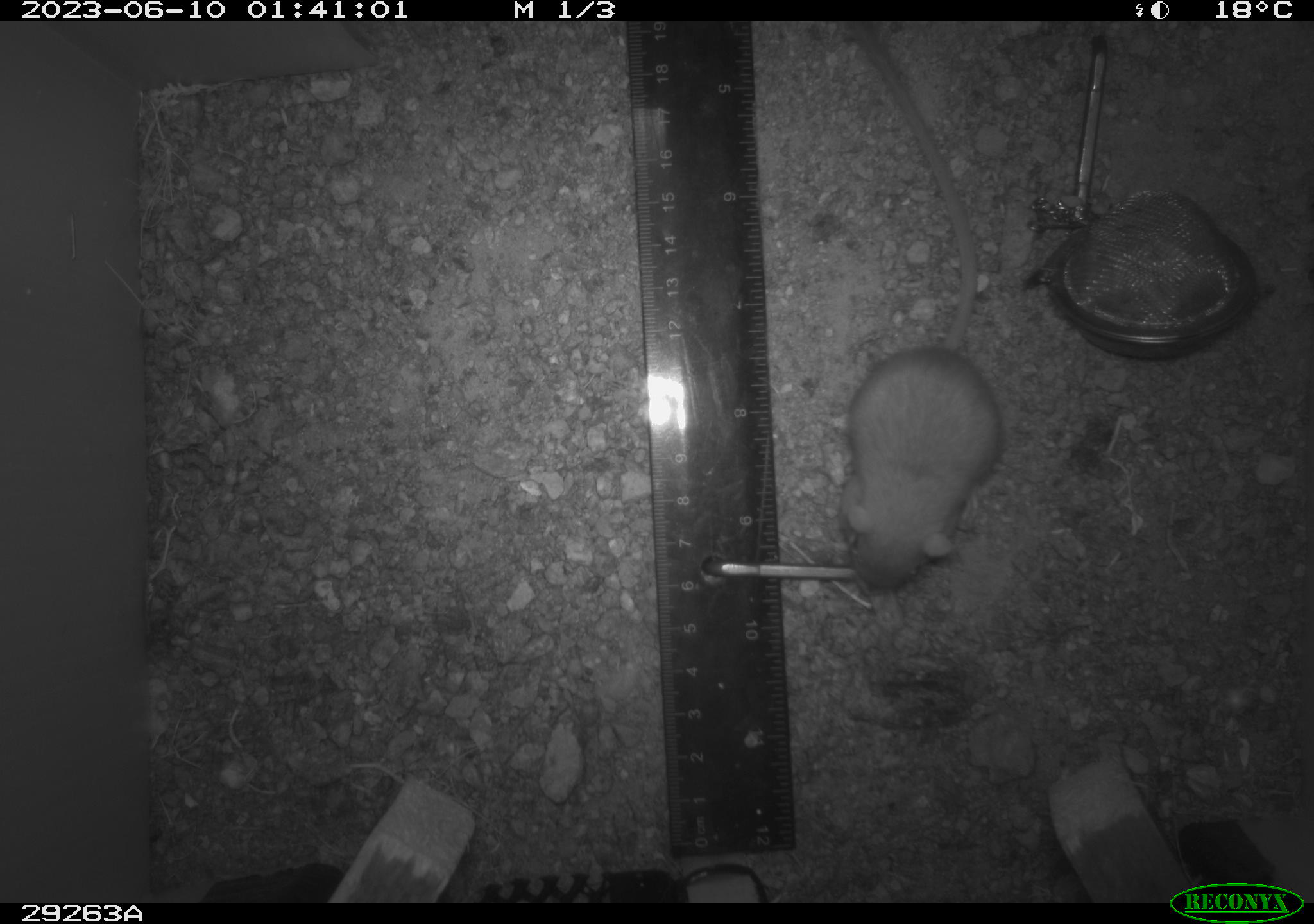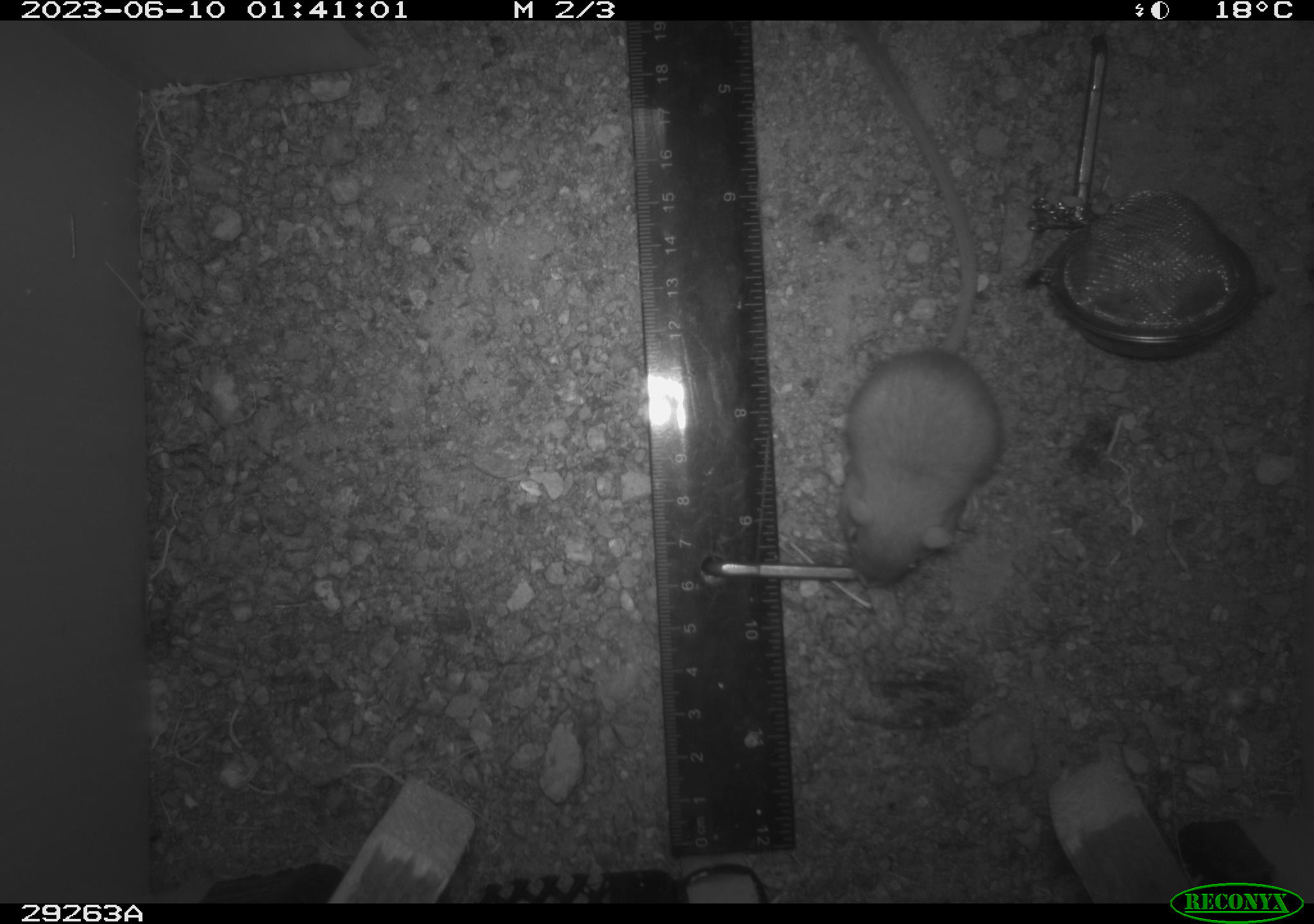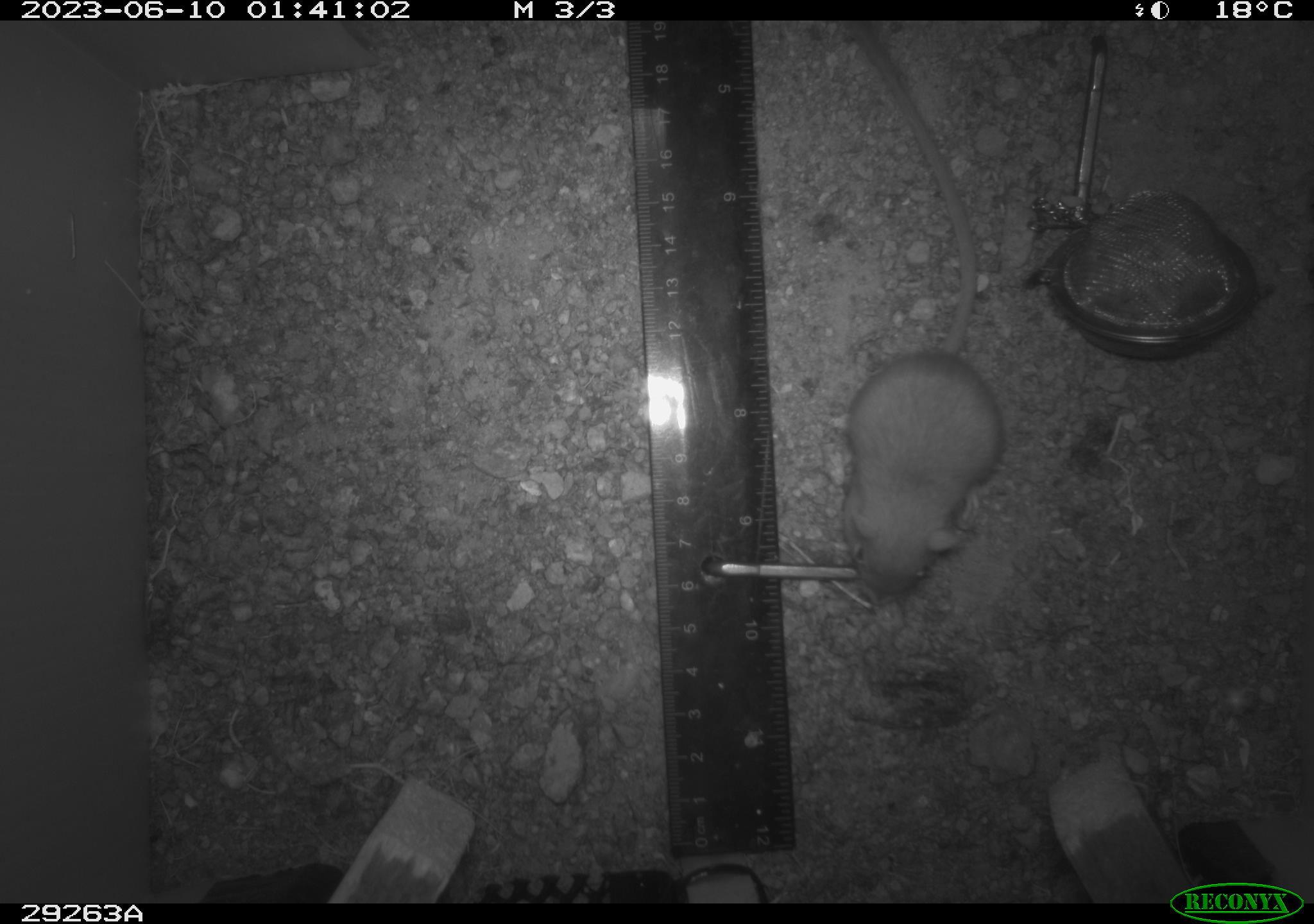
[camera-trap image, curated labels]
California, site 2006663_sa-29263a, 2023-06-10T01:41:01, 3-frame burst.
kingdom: Animalia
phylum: Chordata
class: Mammalia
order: Rodentia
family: Heteromyidae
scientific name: Heteromyidae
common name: kangaroo rats and pocket mice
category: heteromyidae family